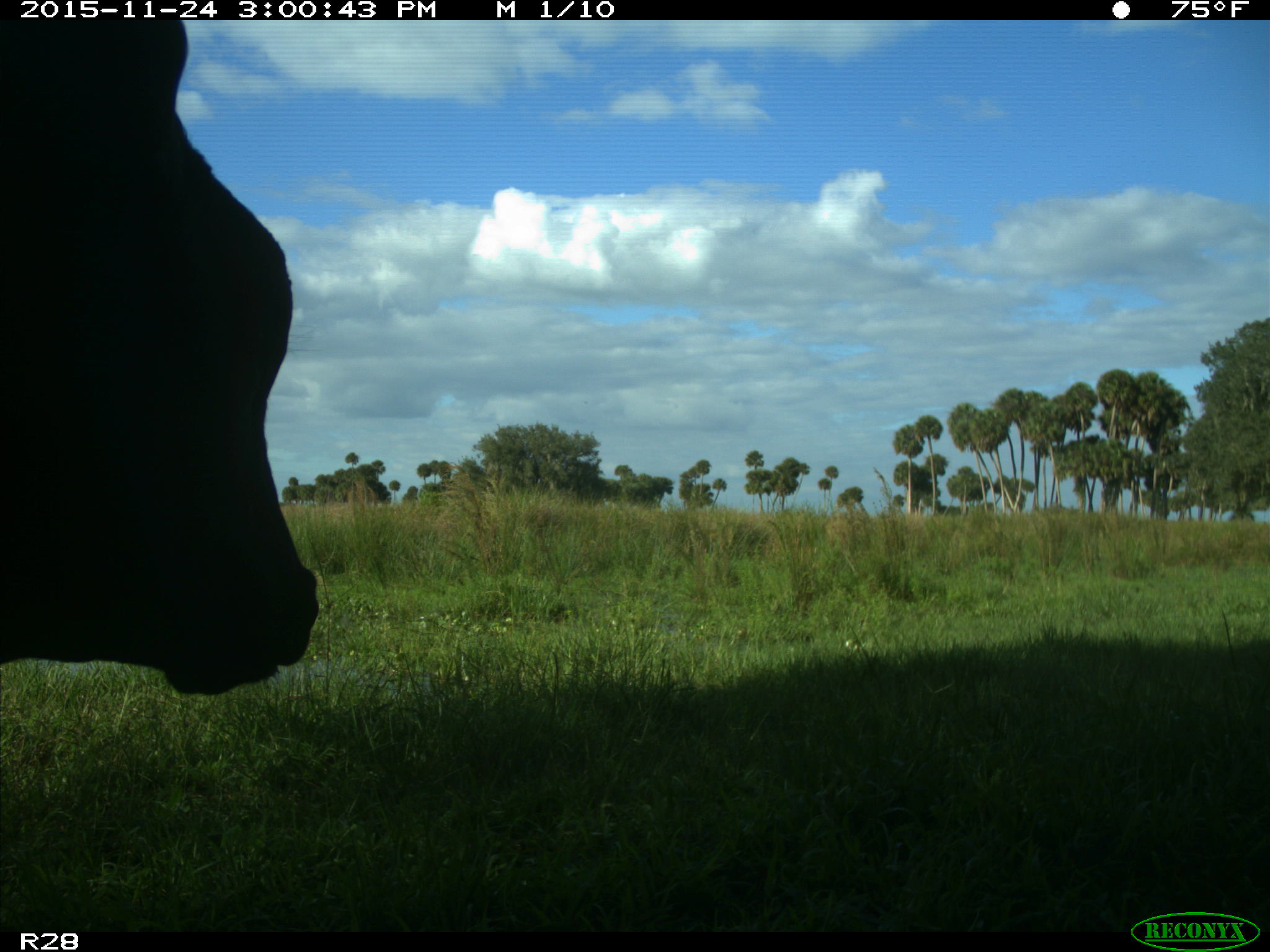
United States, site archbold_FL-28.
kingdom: Animalia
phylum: Chordata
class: Mammalia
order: Artiodactyla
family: Bovidae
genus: Bos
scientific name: Bos taurus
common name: domestic cow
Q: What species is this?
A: Bos taurus (domestic cow).